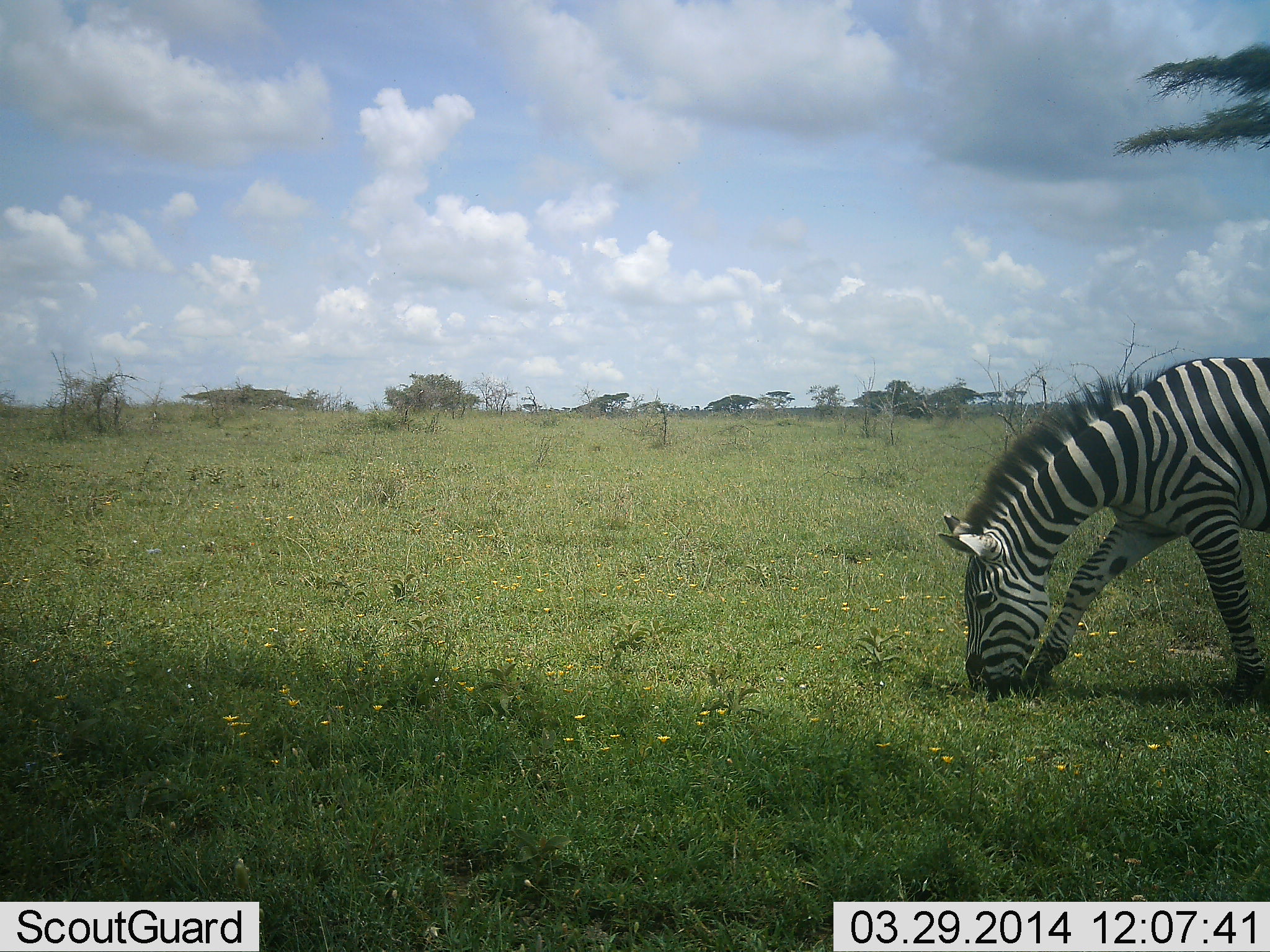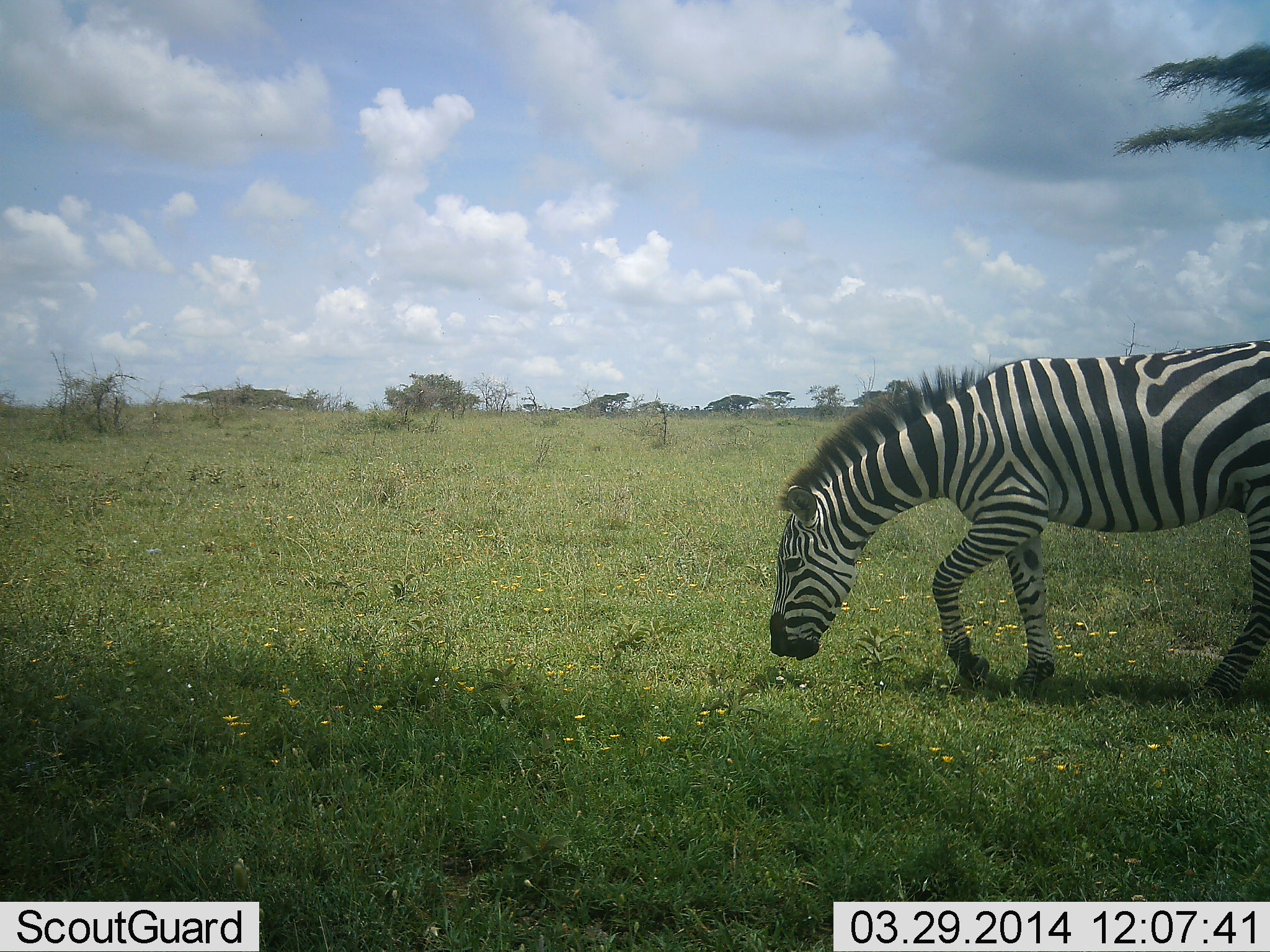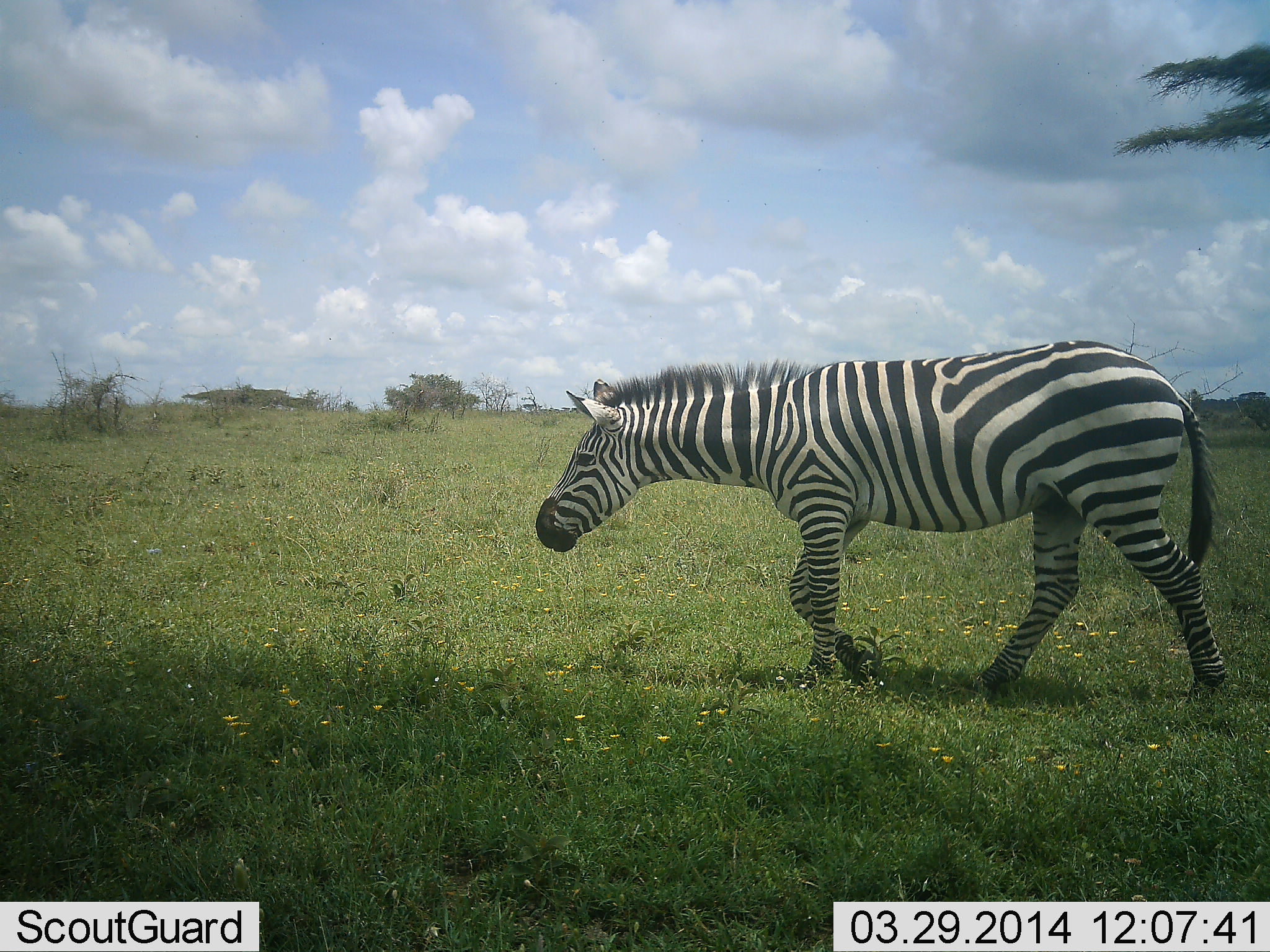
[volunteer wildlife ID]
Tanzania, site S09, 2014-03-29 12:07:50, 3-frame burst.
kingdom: Animalia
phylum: Chordata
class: Mammalia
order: Perissodactyla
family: Equidae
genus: Equus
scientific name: Equus quagga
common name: plains zebra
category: zebra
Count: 1.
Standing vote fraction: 0%.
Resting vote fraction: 0%.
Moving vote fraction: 90%.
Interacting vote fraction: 0%.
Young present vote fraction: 0%.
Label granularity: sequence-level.